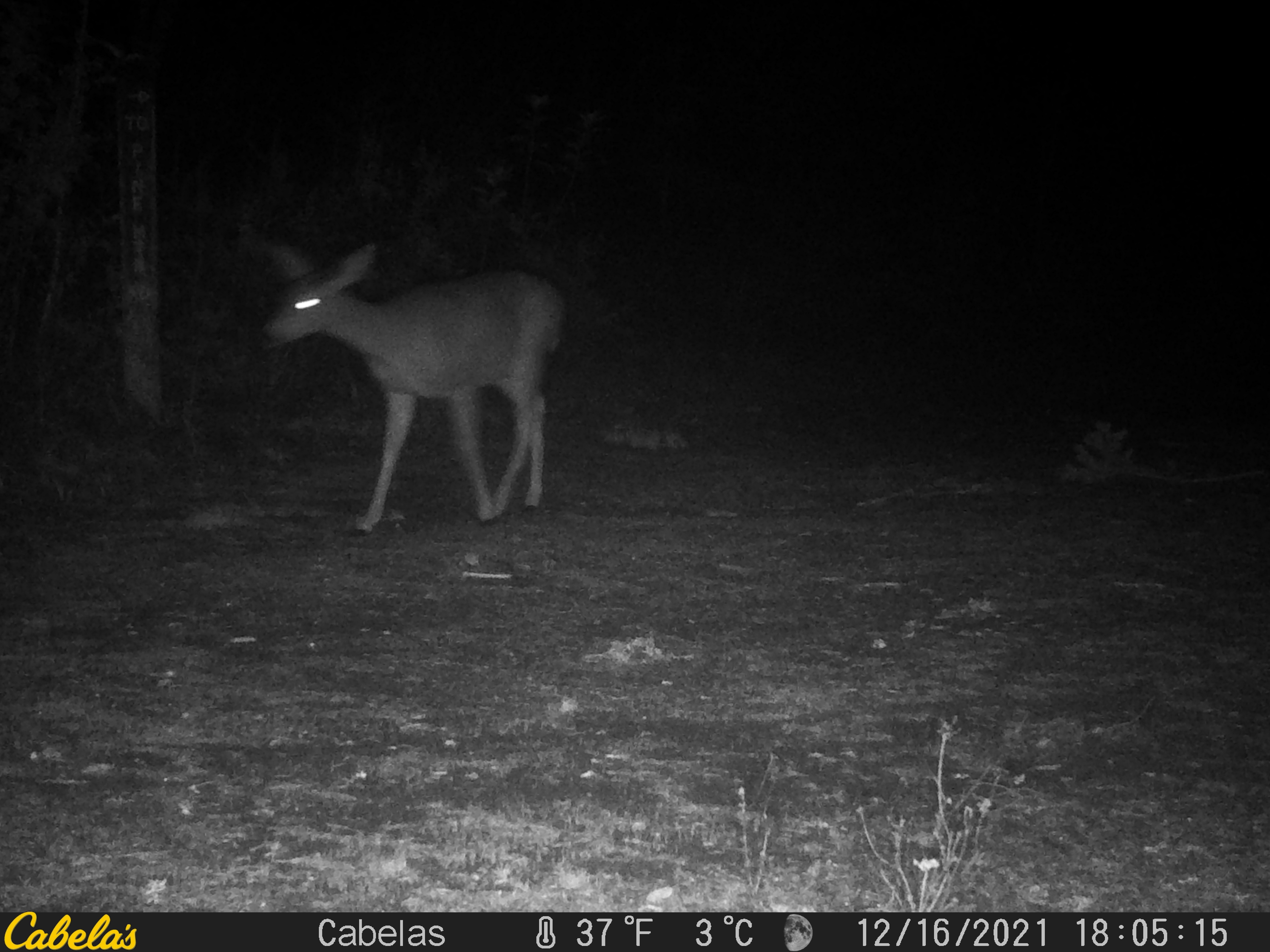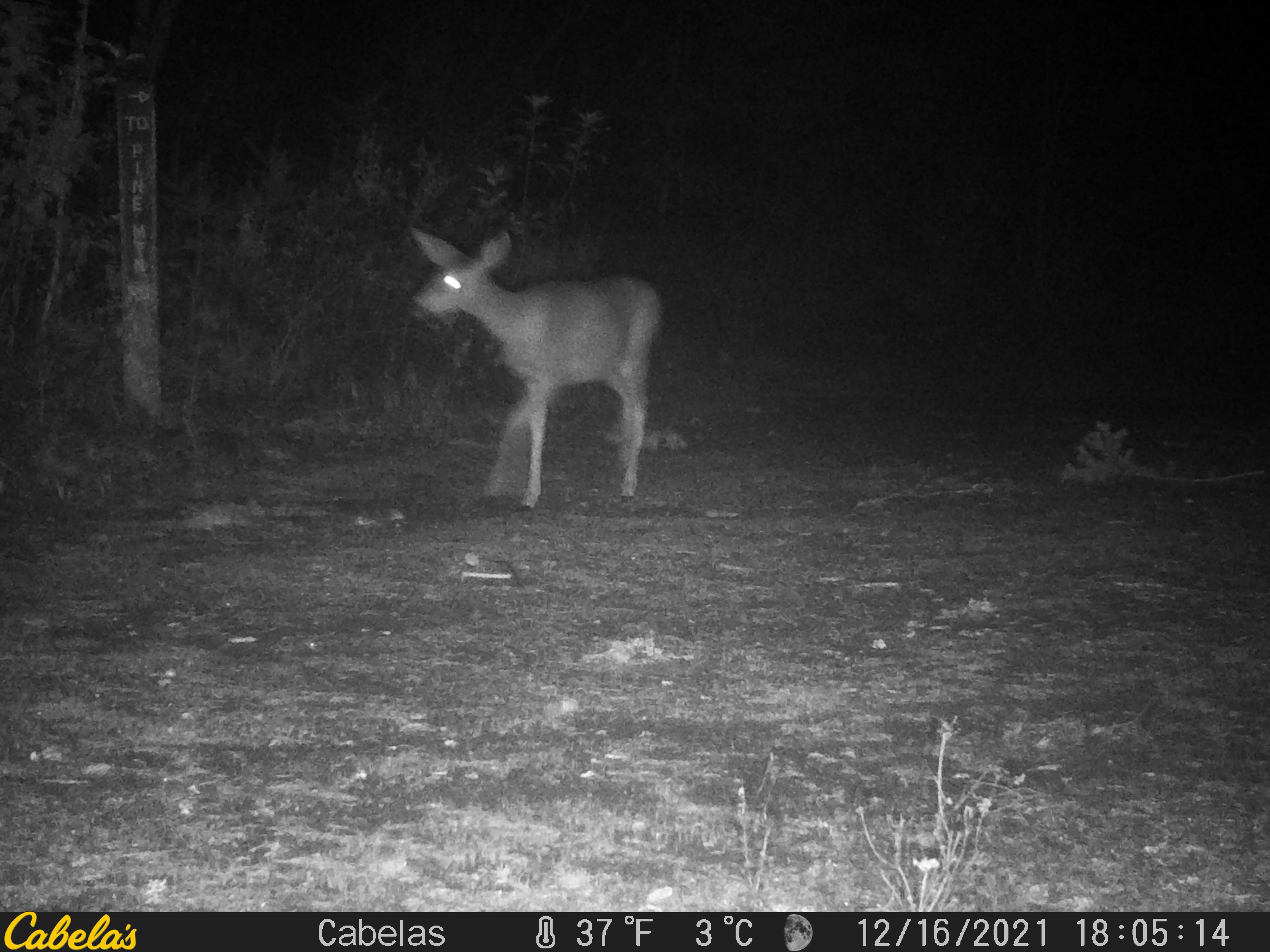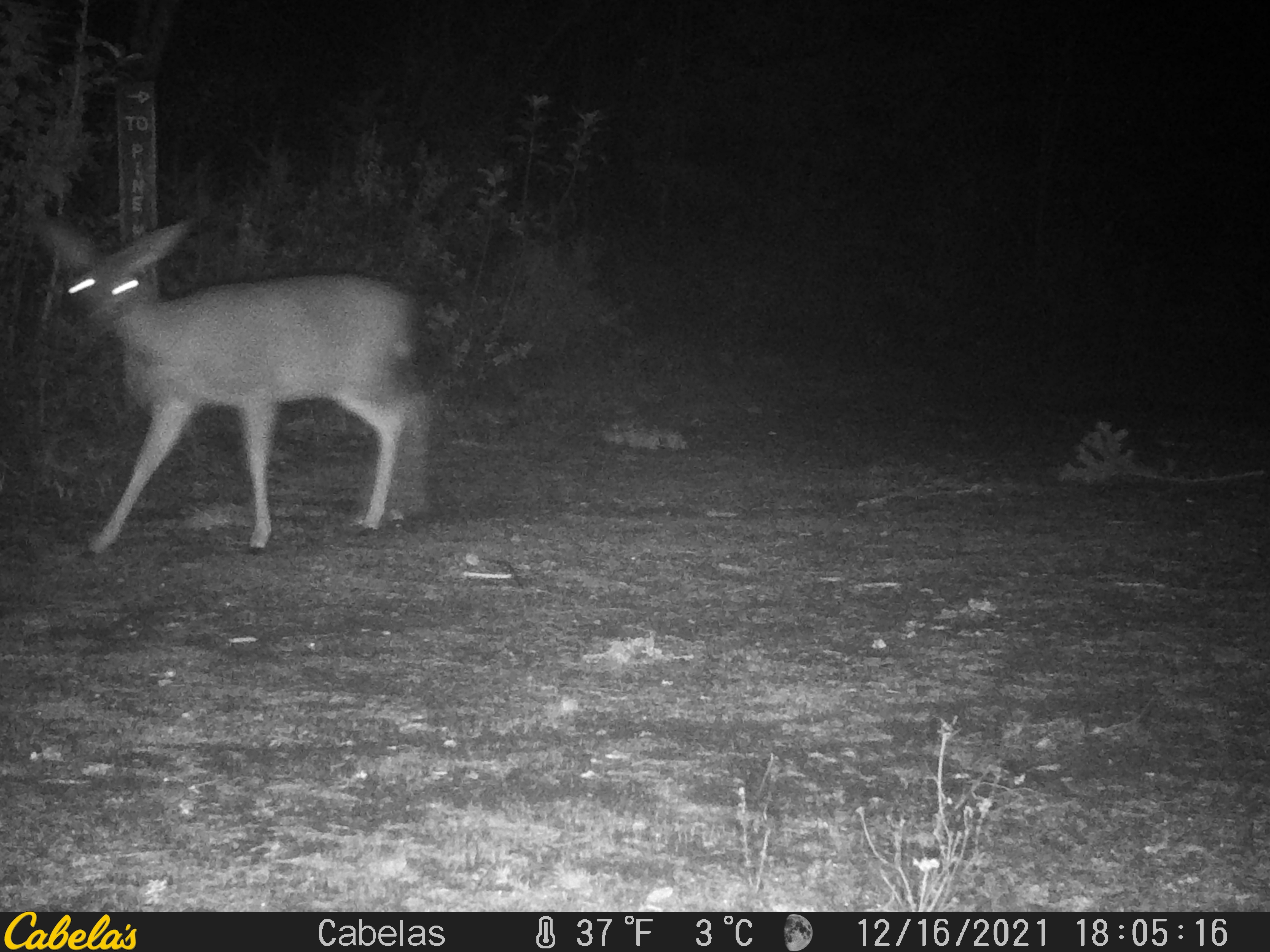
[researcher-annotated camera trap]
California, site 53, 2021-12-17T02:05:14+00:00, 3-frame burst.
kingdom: Animalia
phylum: Chordata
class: Mammalia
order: Artiodactyla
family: Cervidae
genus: Odocoileus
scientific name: Odocoileus hemionus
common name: mule deer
Mule deer (Odocoileus hemionus).